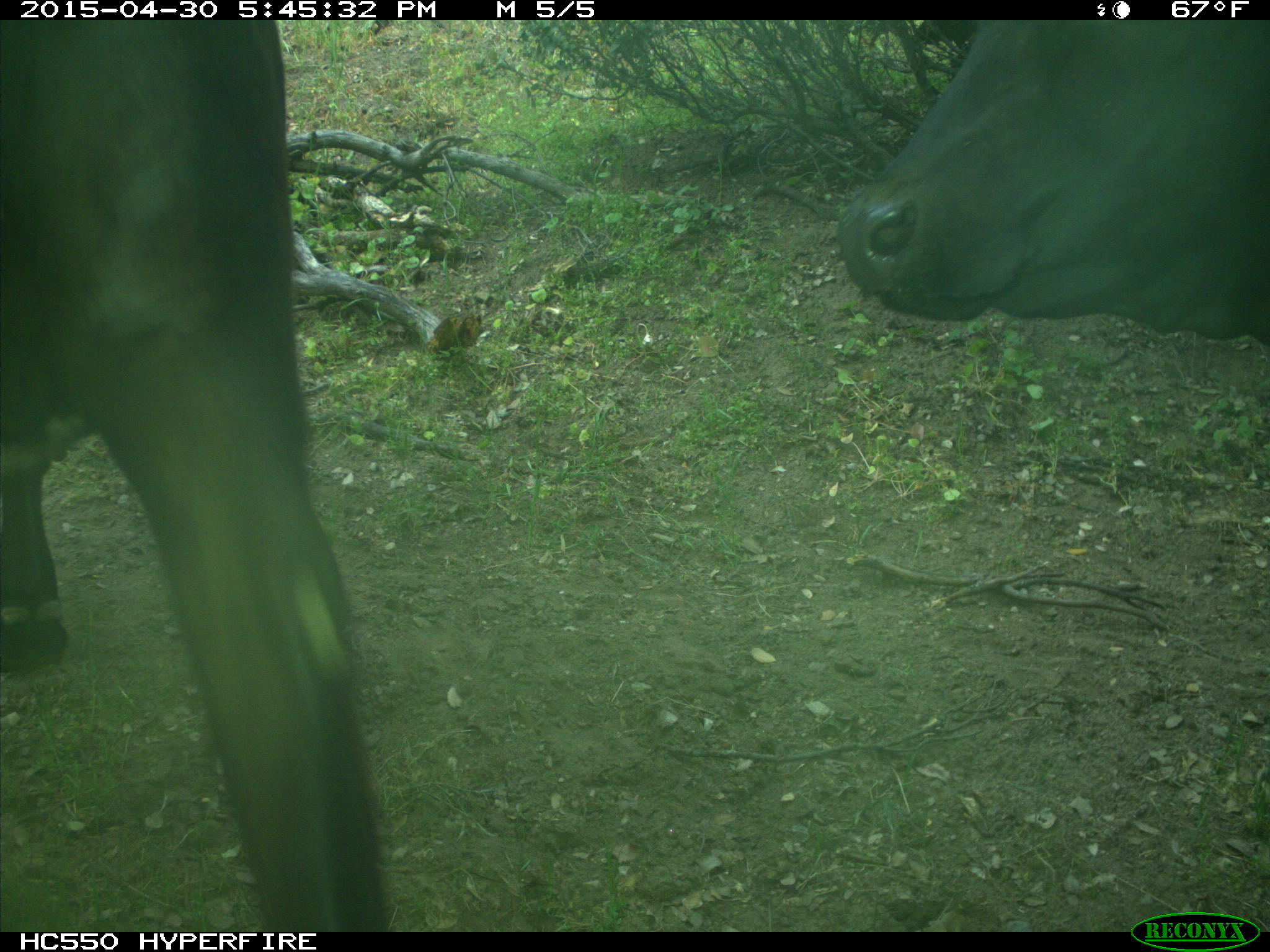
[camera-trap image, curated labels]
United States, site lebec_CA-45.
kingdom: Animalia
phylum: Chordata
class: Mammalia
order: Artiodactyla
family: Bovidae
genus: Bos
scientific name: Bos taurus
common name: domestic cow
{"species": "Bos taurus (domestic cow)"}